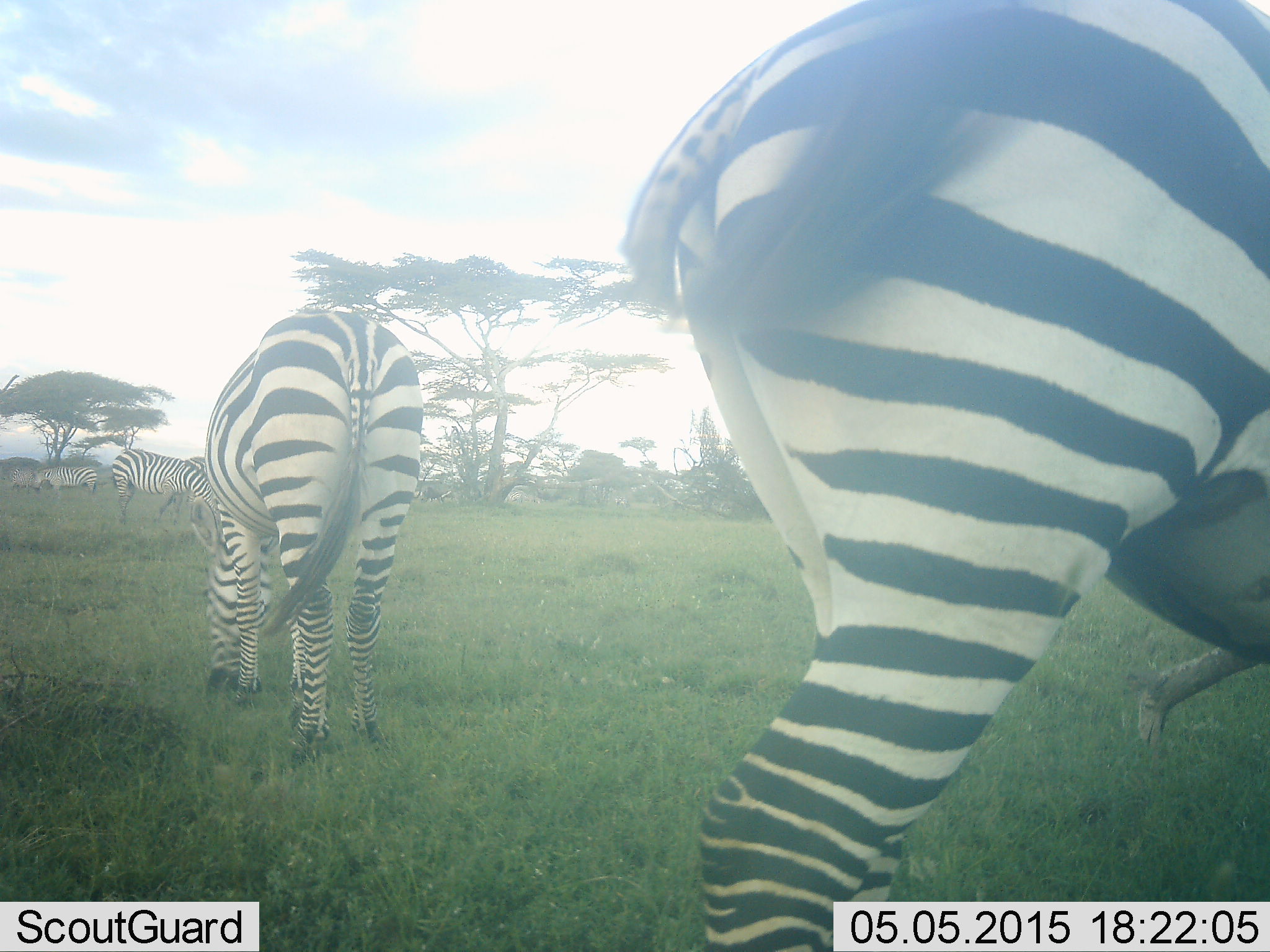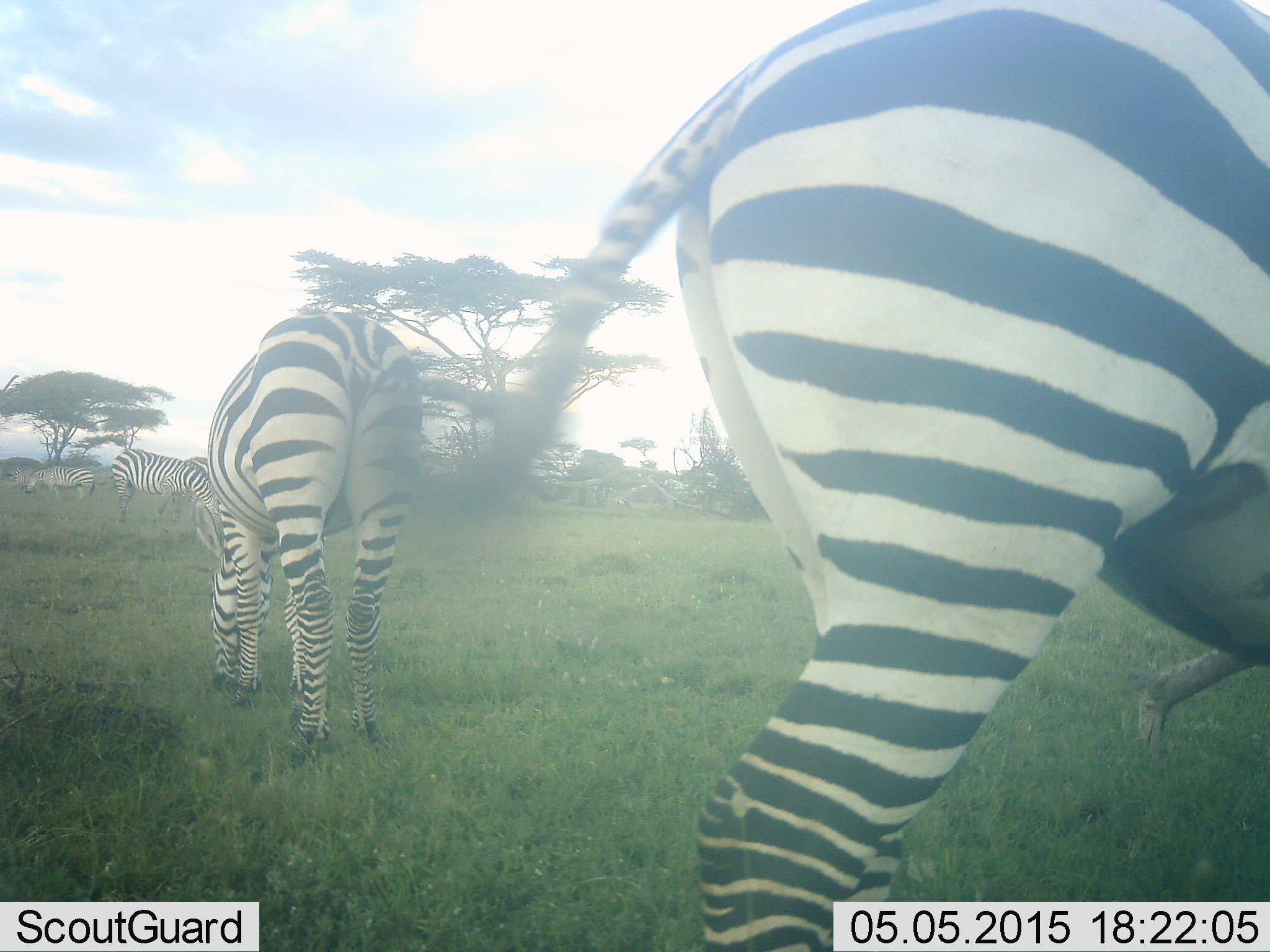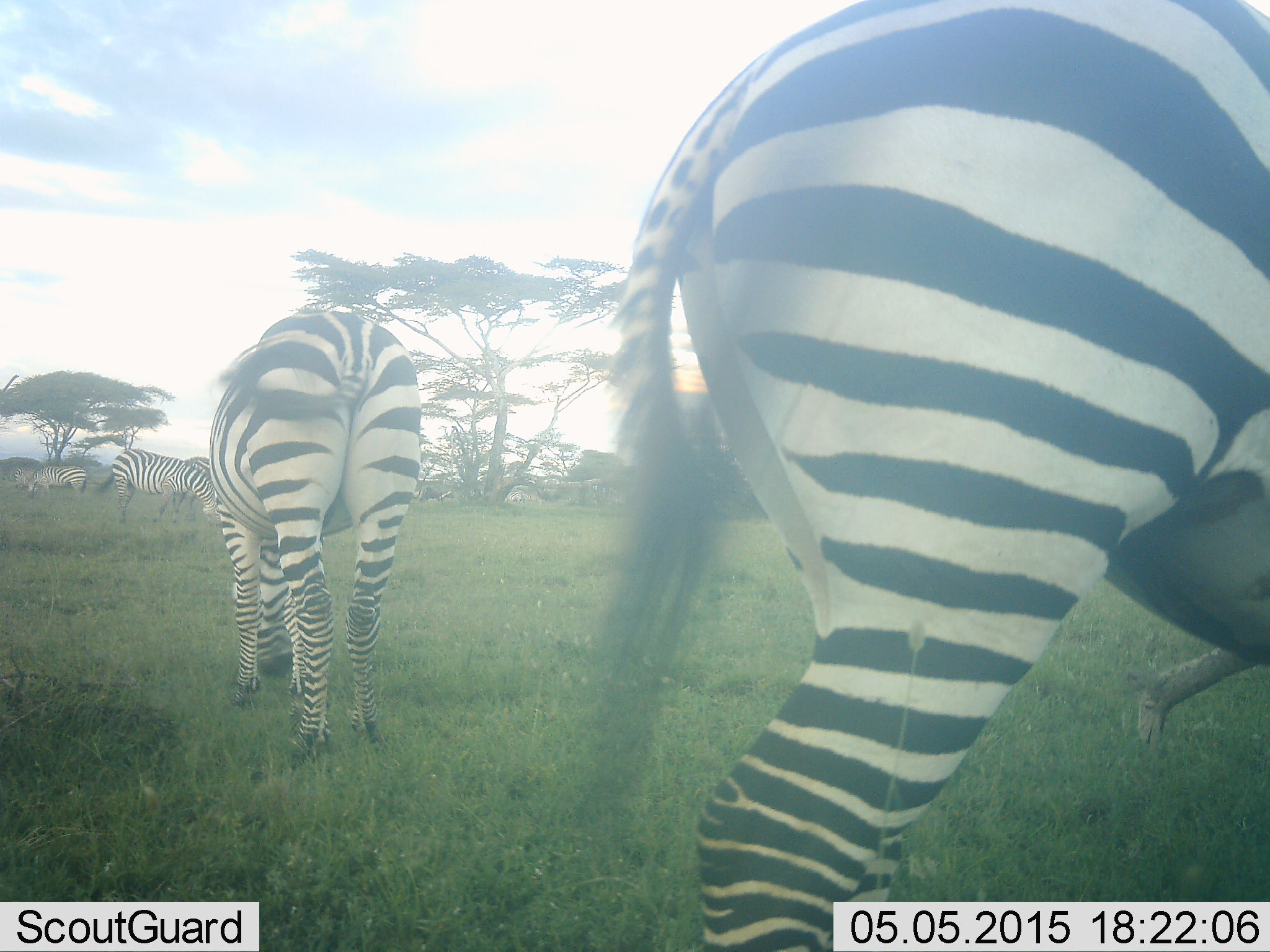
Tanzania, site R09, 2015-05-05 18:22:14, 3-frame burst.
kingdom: Animalia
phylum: Chordata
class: Mammalia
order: Perissodactyla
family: Equidae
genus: Equus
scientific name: Equus quagga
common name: plains zebra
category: zebra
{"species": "zebra (plains zebra) (Equus quagga)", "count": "4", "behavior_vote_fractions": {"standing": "20%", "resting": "10%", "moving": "10%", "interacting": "0%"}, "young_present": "0%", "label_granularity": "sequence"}